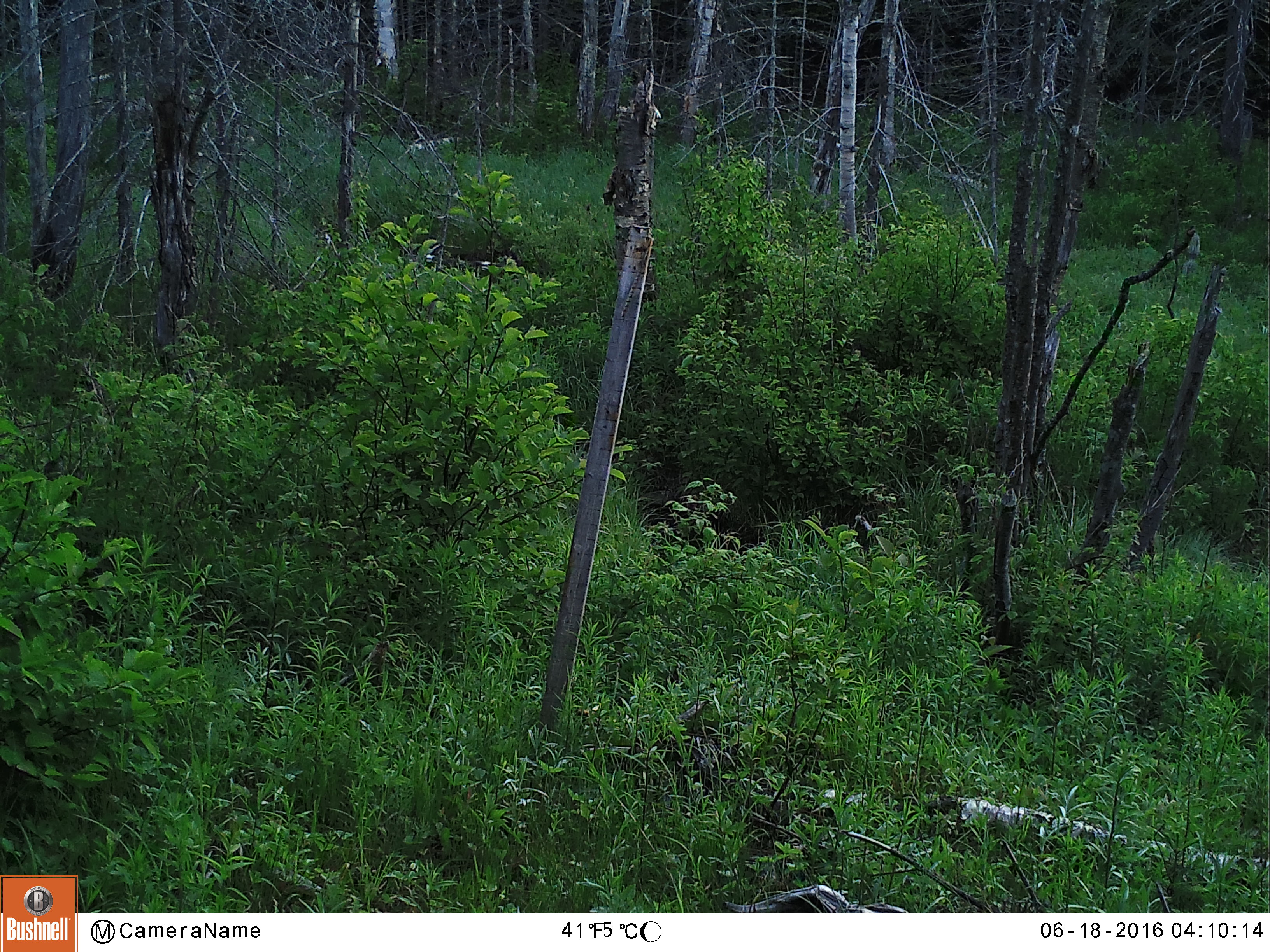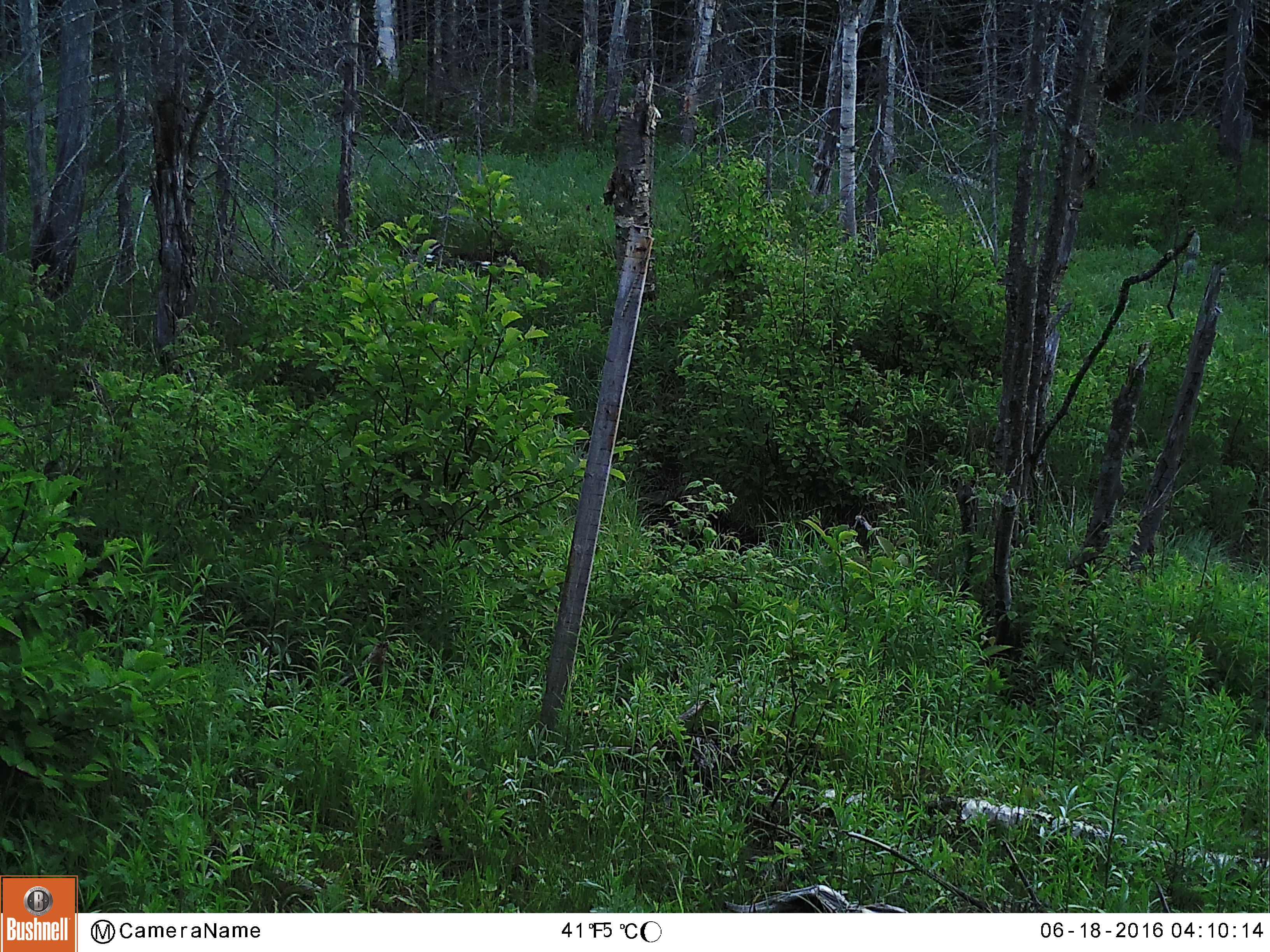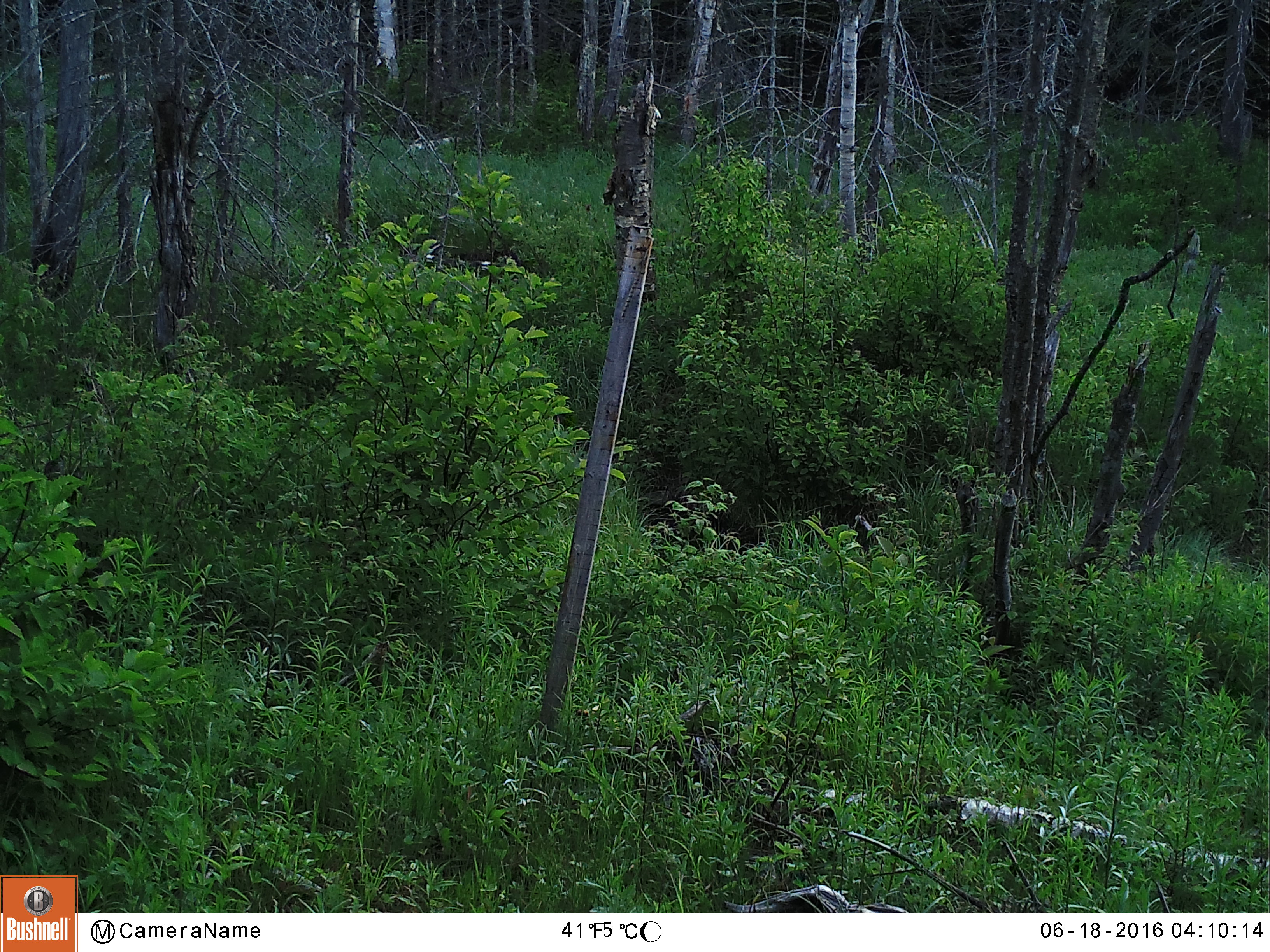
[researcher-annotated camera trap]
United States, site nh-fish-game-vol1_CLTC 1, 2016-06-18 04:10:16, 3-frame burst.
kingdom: Animalia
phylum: Chordata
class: Mammalia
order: Artiodactyla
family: Cervidae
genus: Alces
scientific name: Alces alces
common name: moose